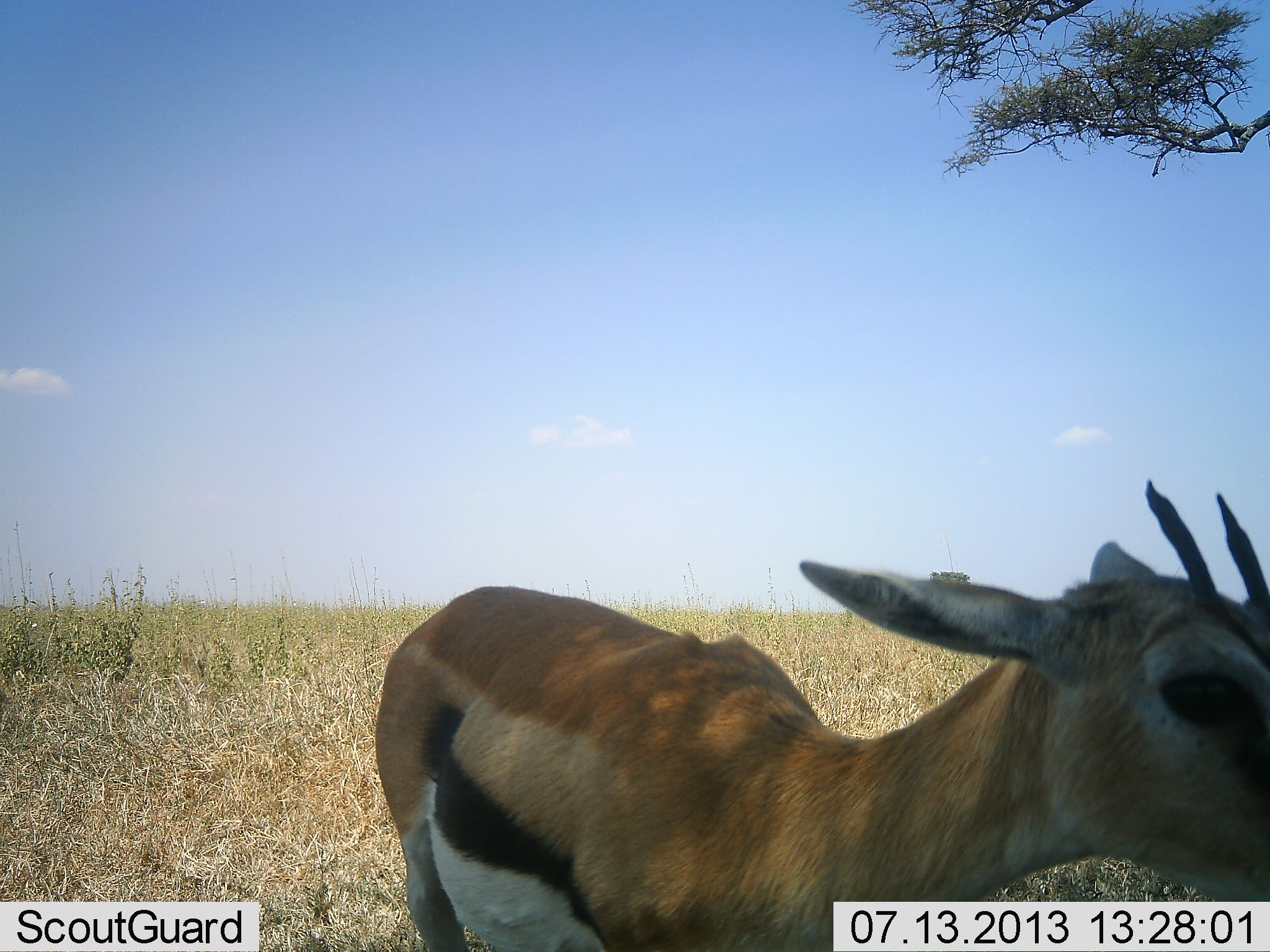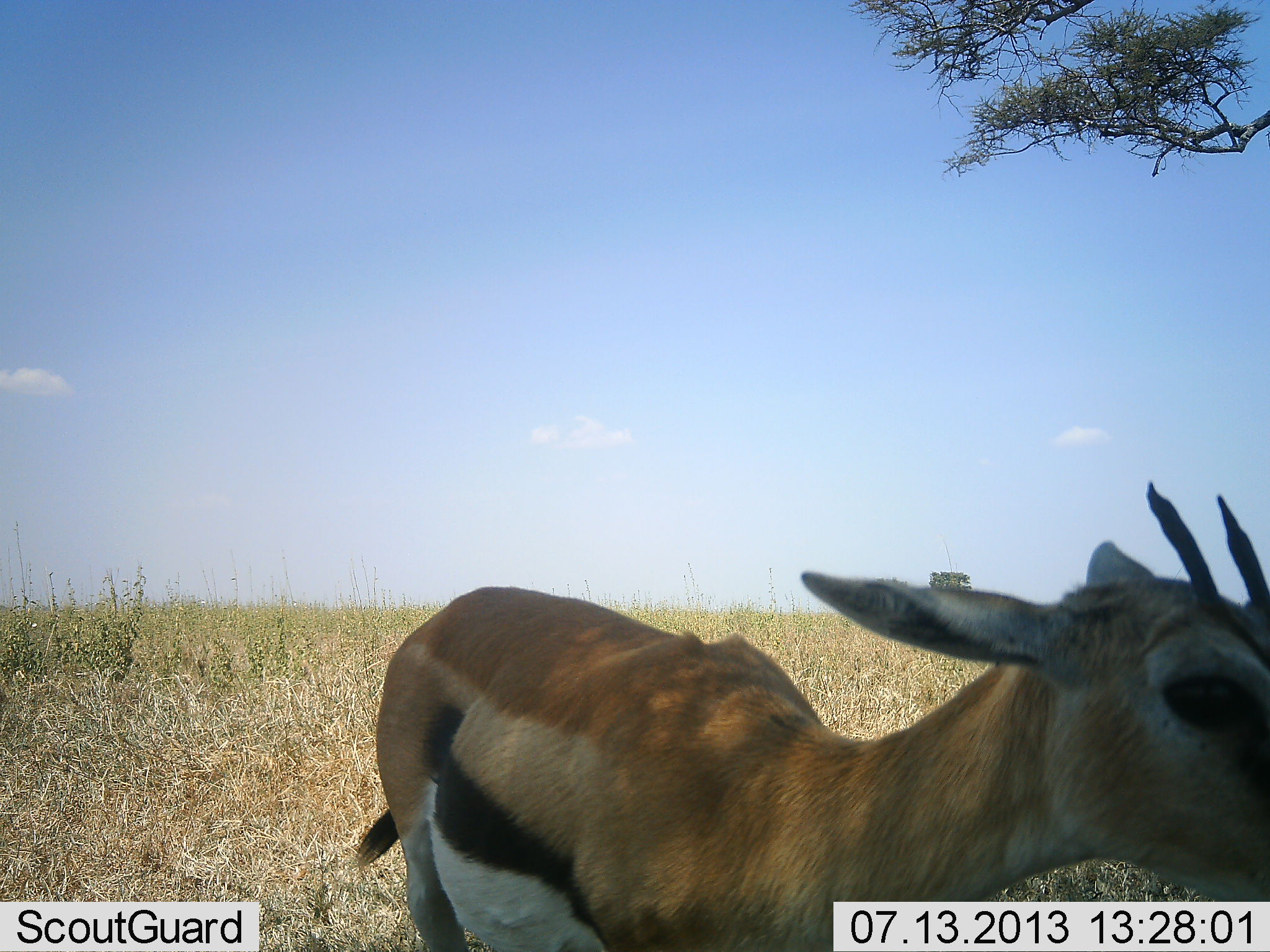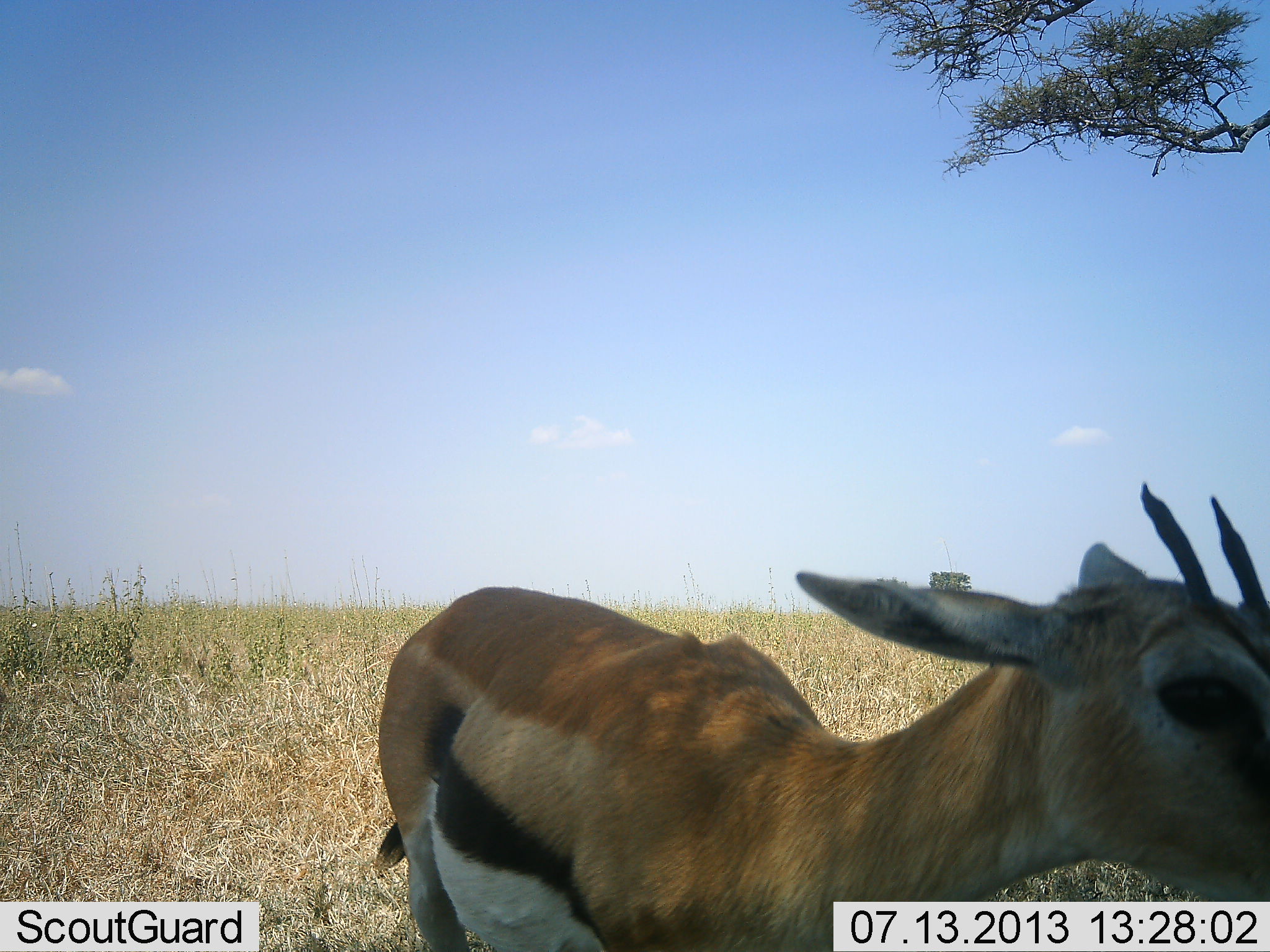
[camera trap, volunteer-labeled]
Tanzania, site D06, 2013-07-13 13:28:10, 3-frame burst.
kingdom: Animalia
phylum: Chordata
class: Mammalia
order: Artiodactyla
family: Bovidae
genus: Eudorcas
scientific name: Eudorcas thomsonii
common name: thomson's gazelle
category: gazellethomsons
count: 1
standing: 94%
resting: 0%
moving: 6%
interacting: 0%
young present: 0%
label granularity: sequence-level